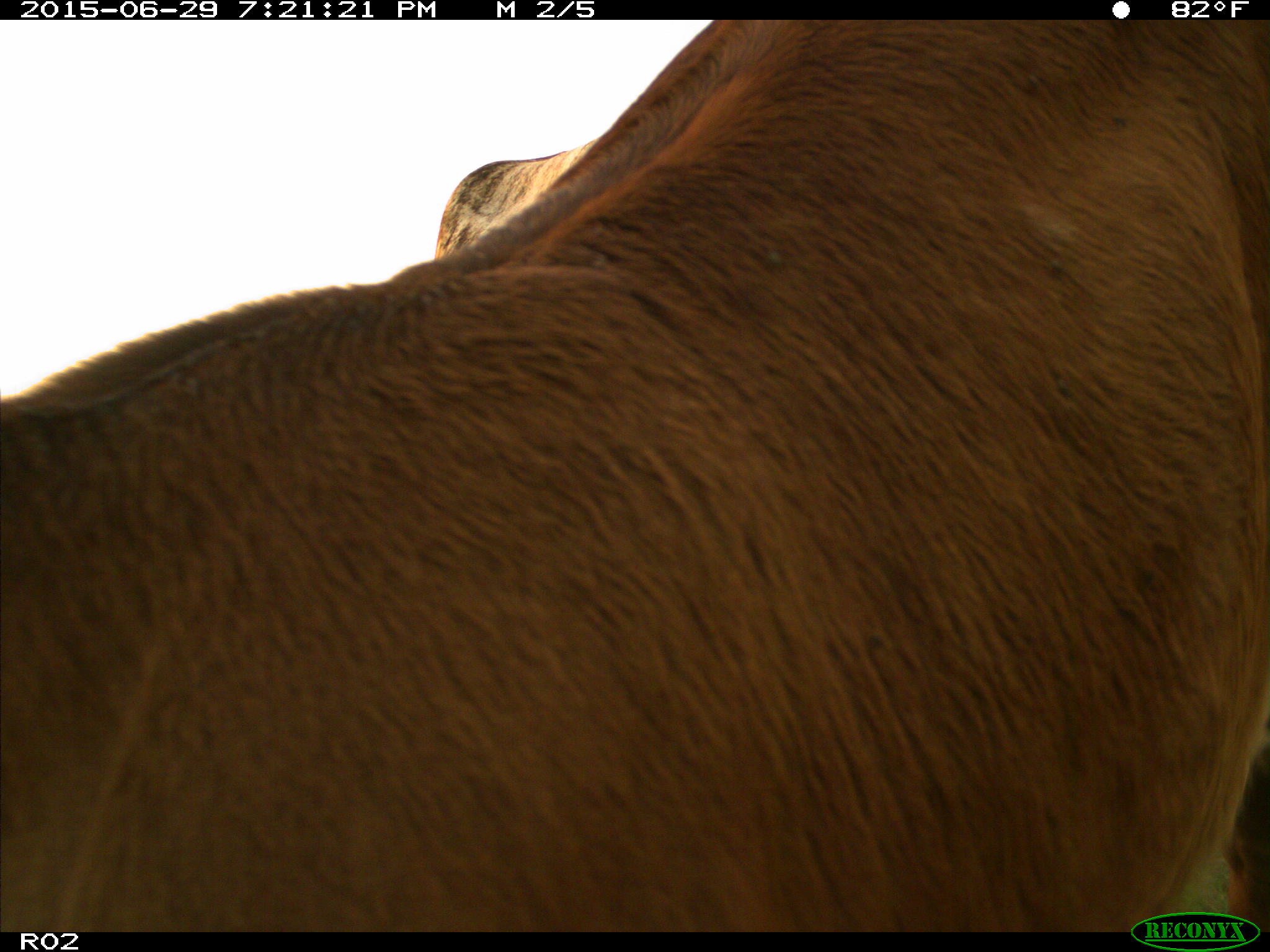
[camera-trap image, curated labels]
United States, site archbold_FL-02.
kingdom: Animalia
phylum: Chordata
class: Mammalia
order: Artiodactyla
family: Bovidae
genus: Bos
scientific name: Bos taurus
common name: domestic cow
Bos taurus (domestic cow).